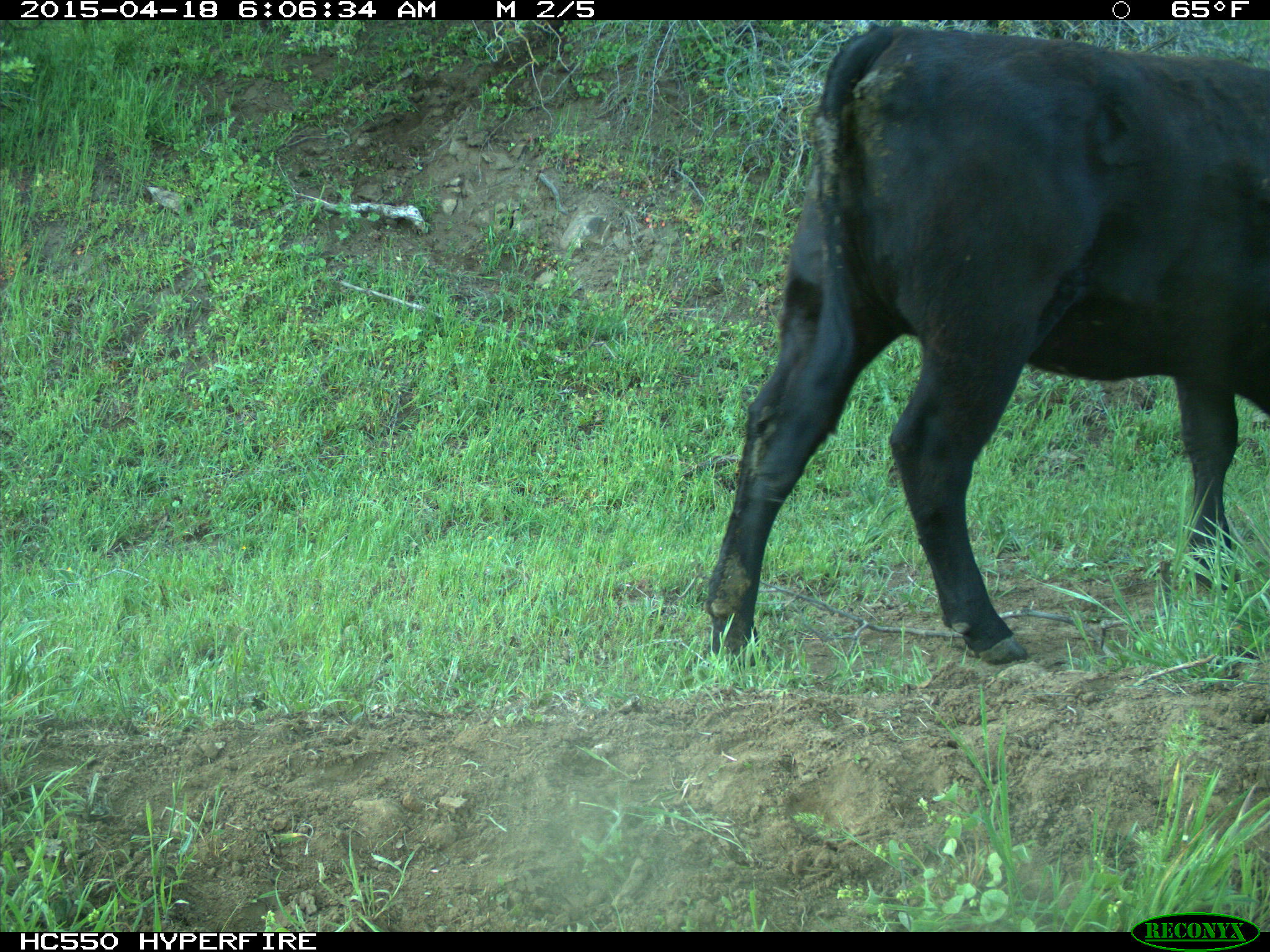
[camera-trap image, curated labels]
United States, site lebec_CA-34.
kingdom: Animalia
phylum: Chordata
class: Mammalia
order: Artiodactyla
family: Bovidae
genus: Bos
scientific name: Bos taurus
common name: domestic cow